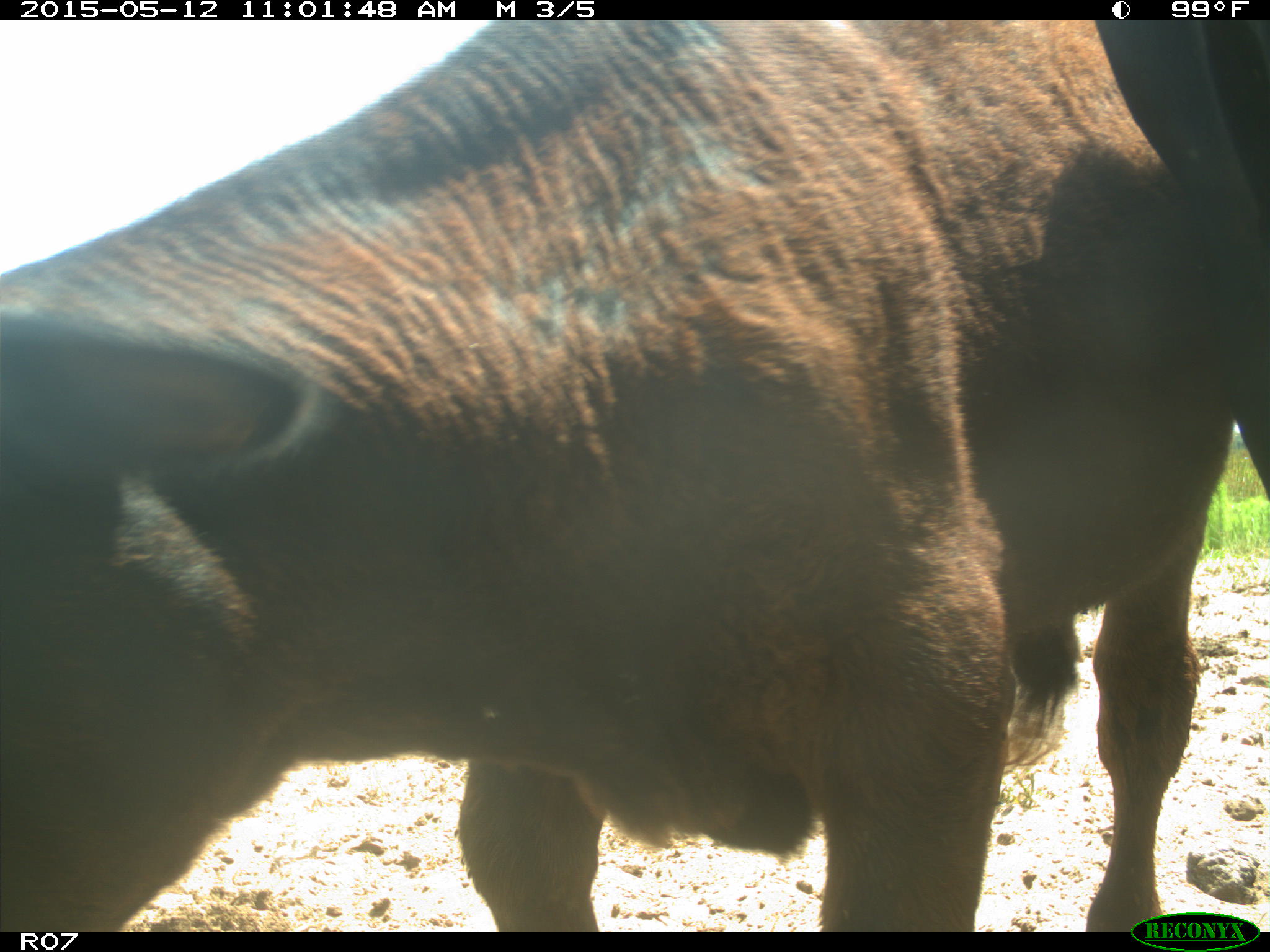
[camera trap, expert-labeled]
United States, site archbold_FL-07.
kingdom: Animalia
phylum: Chordata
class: Mammalia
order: Artiodactyla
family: Bovidae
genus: Bos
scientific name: Bos taurus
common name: domestic cow